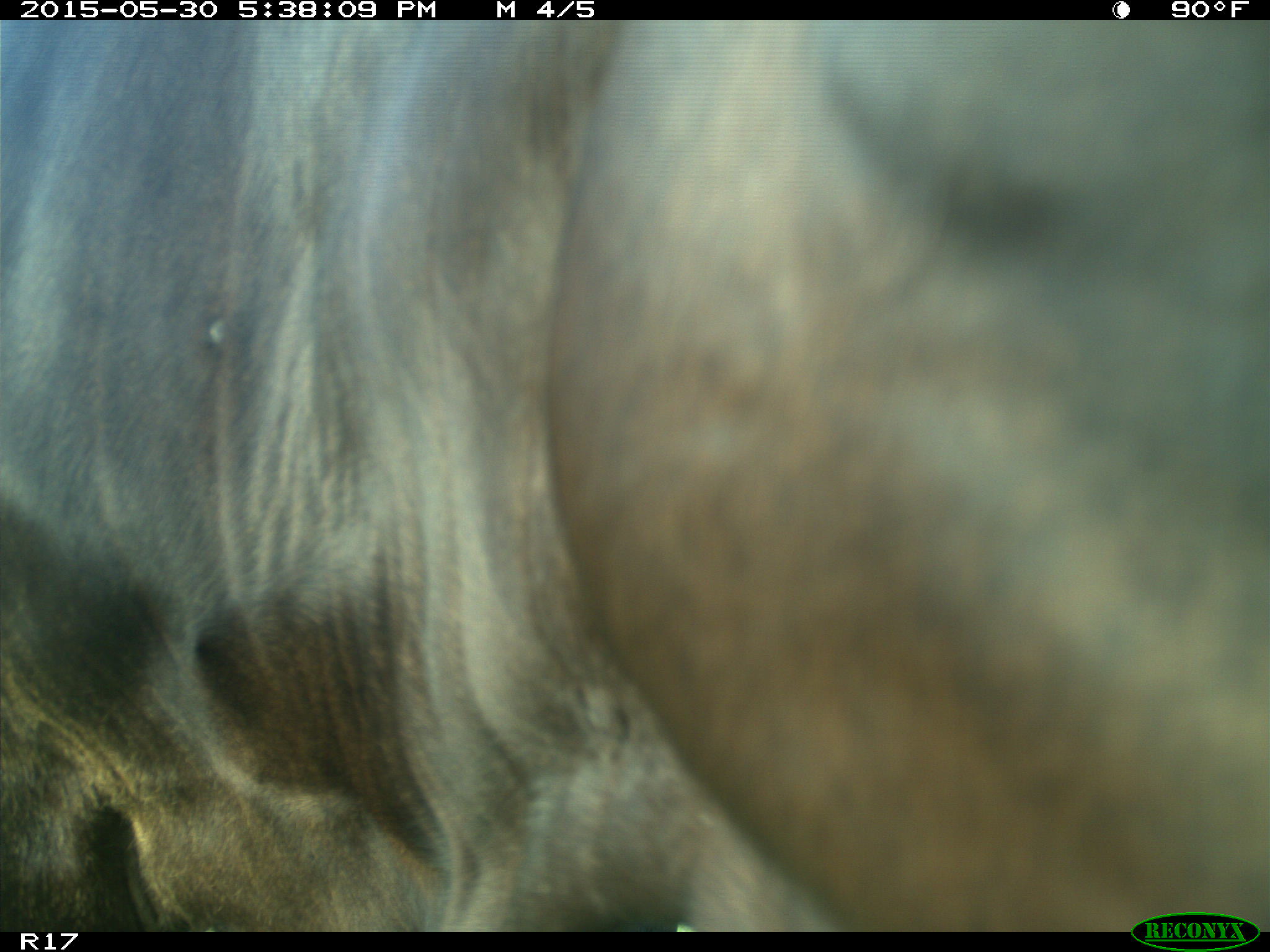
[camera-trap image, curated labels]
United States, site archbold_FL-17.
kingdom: Animalia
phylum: Chordata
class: Mammalia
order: Artiodactyla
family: Bovidae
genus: Bos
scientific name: Bos taurus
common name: domestic cow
Bos taurus (domestic cow).